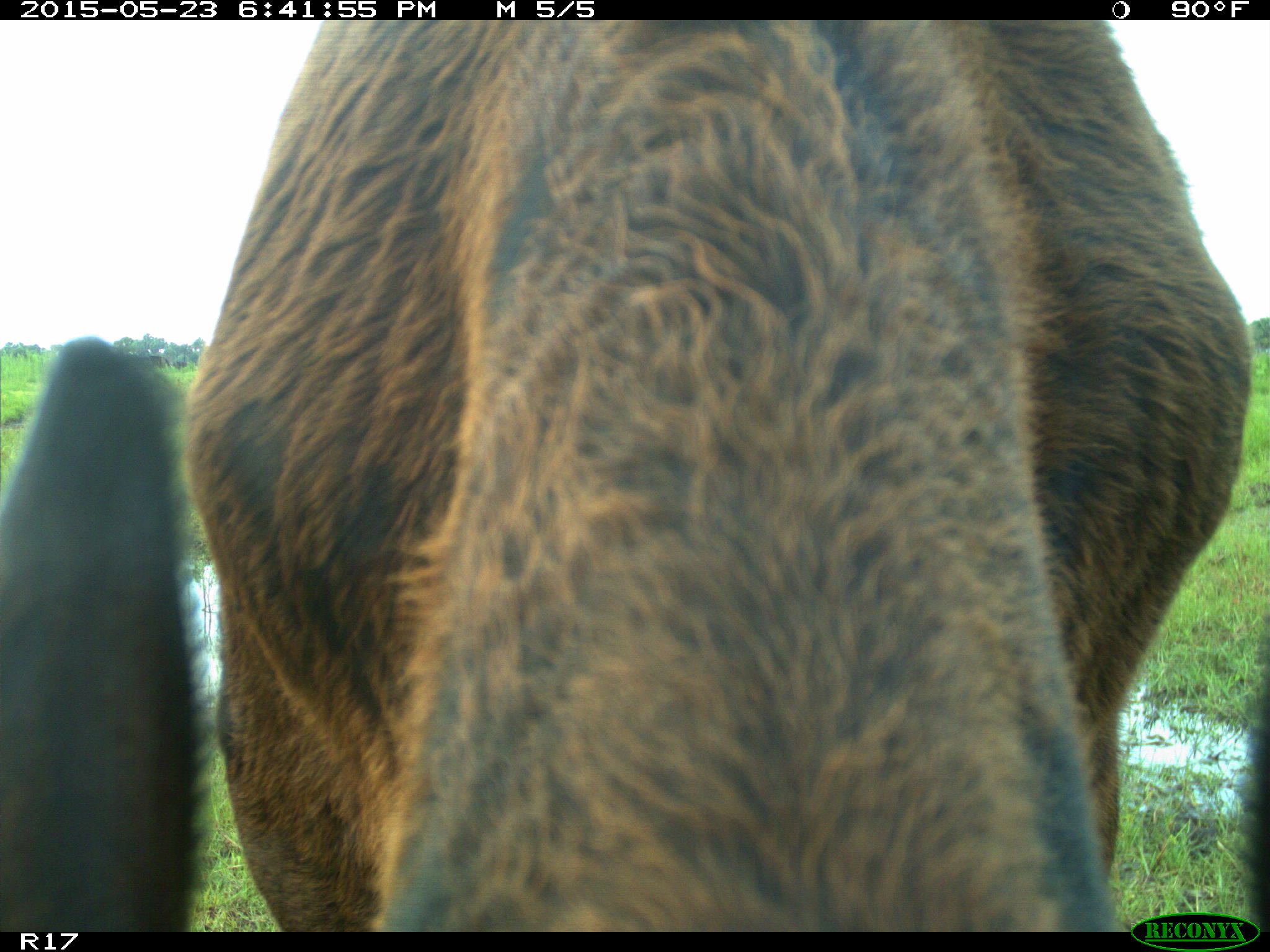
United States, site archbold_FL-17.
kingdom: Animalia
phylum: Chordata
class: Mammalia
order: Artiodactyla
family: Bovidae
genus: Bos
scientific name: Bos taurus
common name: domestic cow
Bos taurus (domestic cow).